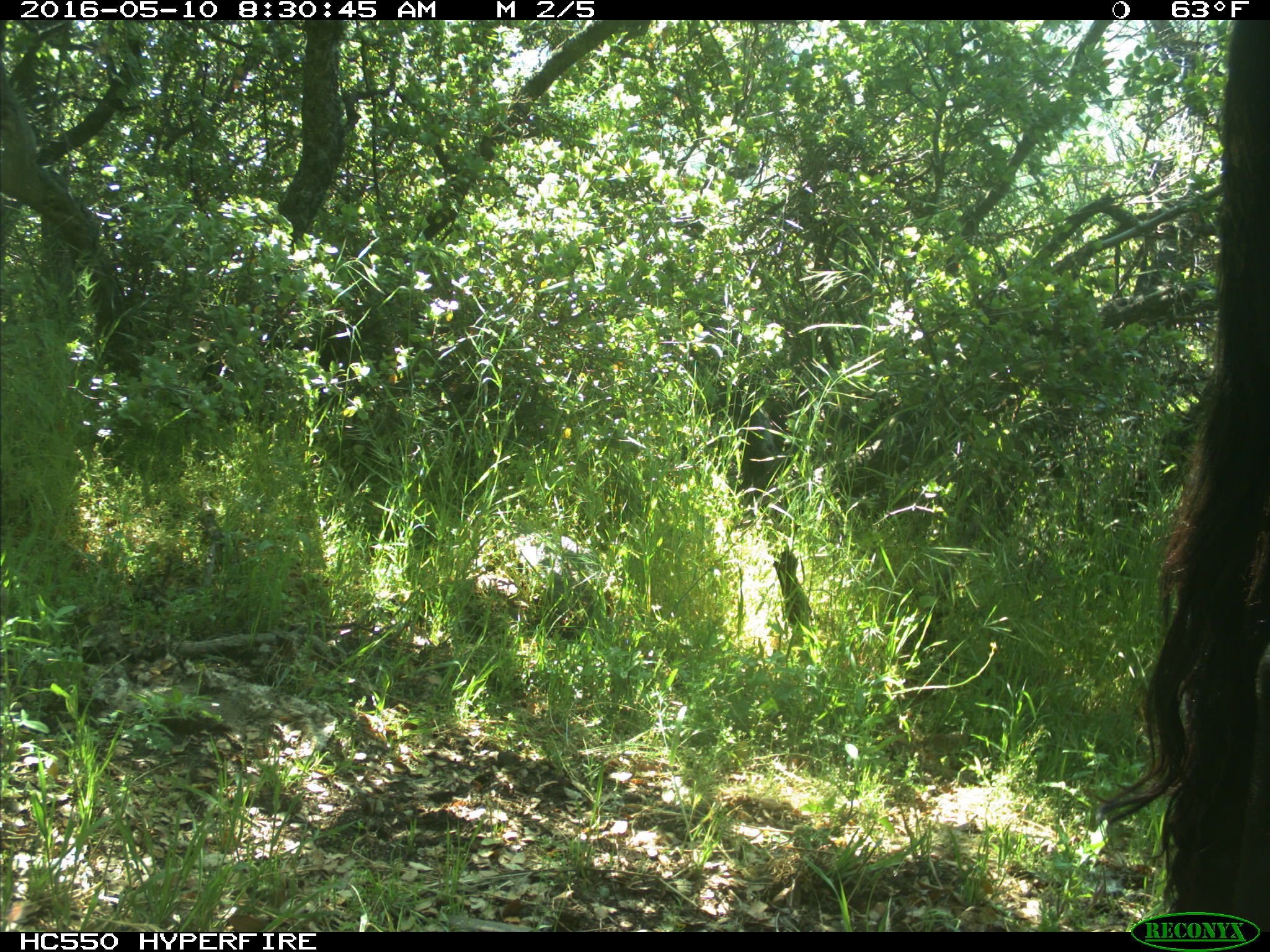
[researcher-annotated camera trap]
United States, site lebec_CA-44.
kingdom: Animalia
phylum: Chordata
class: Mammalia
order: Artiodactyla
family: Bovidae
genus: Bos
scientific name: Bos taurus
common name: domestic cow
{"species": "Bos taurus (domestic cow)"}